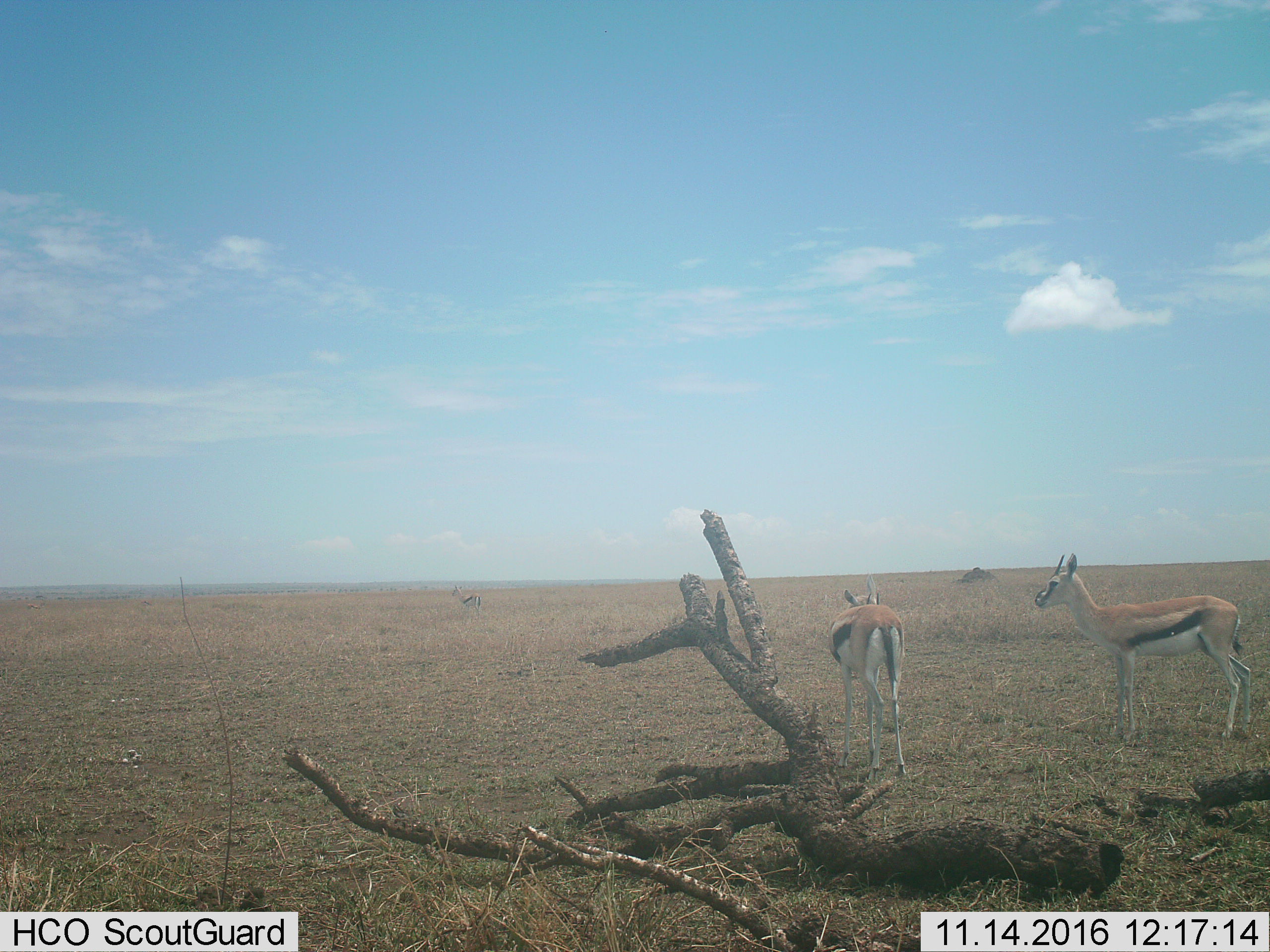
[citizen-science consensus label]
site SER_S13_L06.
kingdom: Animalia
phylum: Chordata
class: Mammalia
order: Artiodactyla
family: Bovidae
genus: Eudorcas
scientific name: Eudorcas thomsonii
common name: thomson's gazelle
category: gazellethomsons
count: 3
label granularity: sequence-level